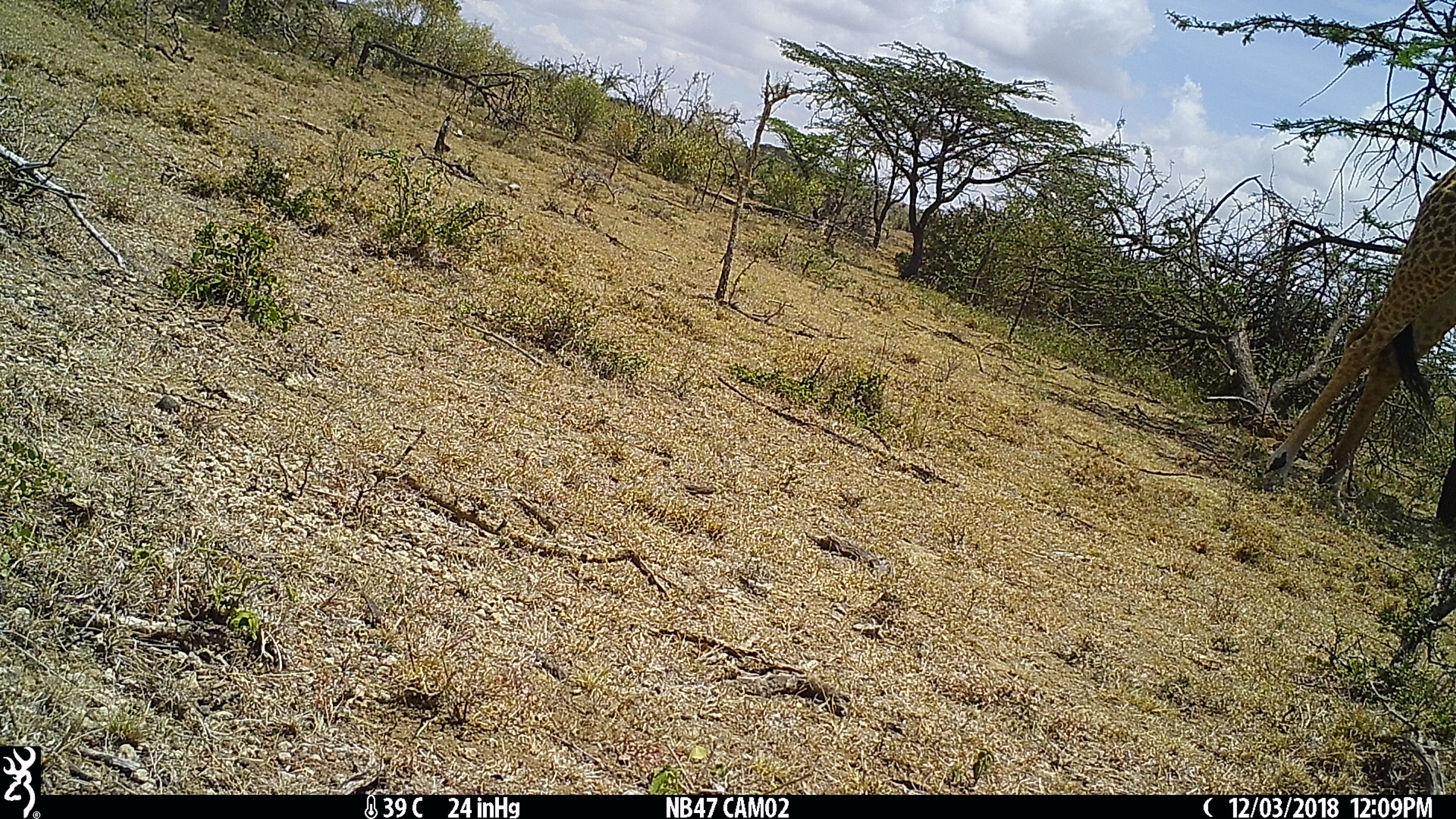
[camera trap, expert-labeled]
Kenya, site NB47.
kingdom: Animalia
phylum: Chordata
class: Mammalia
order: Artiodactyla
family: Giraffidae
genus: Giraffa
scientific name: Giraffa camelopardalis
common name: northern giraffe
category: giraffe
Giraffe (northern giraffe) (Giraffa camelopardalis).